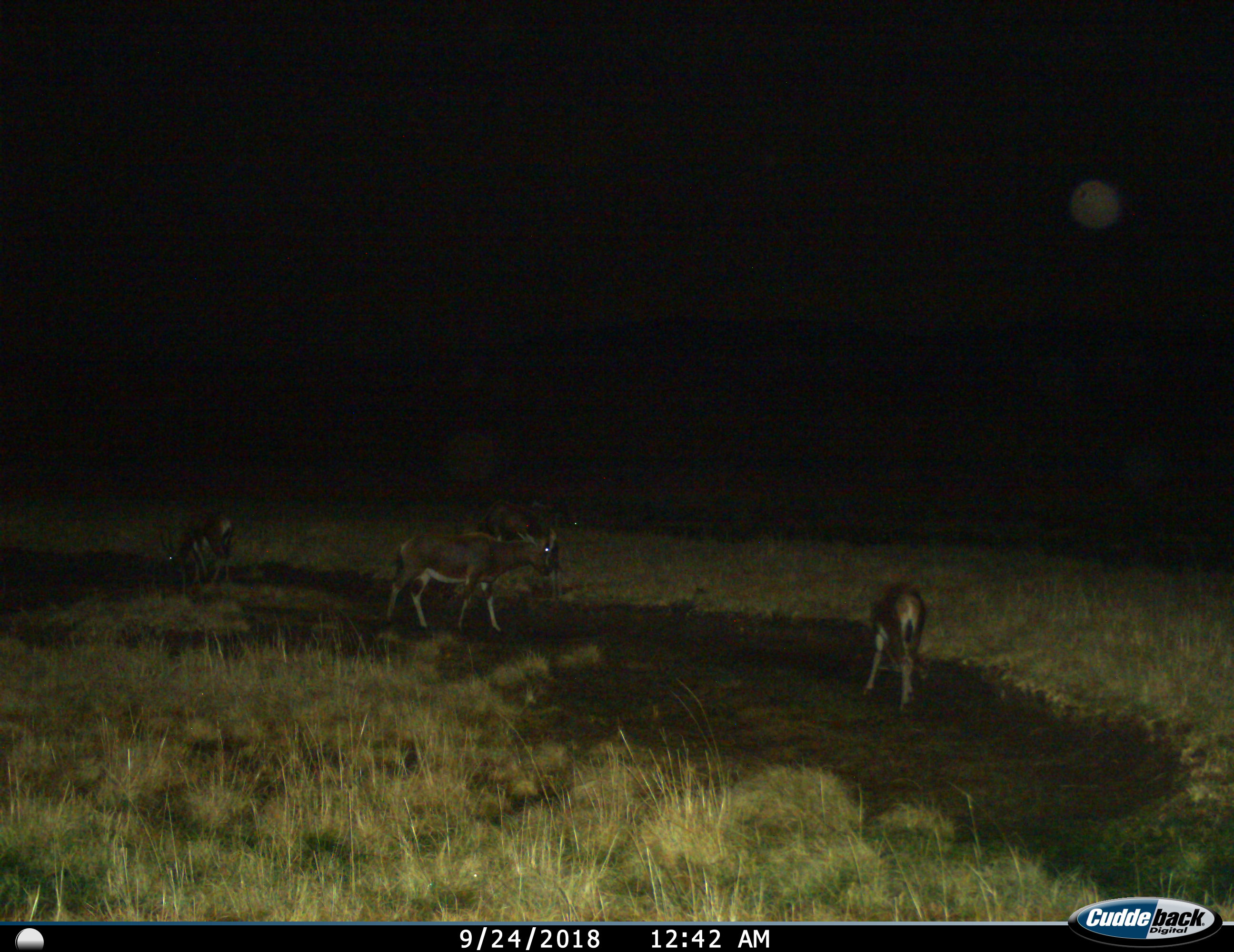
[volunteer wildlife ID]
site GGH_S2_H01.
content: unidentified animal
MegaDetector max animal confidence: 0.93